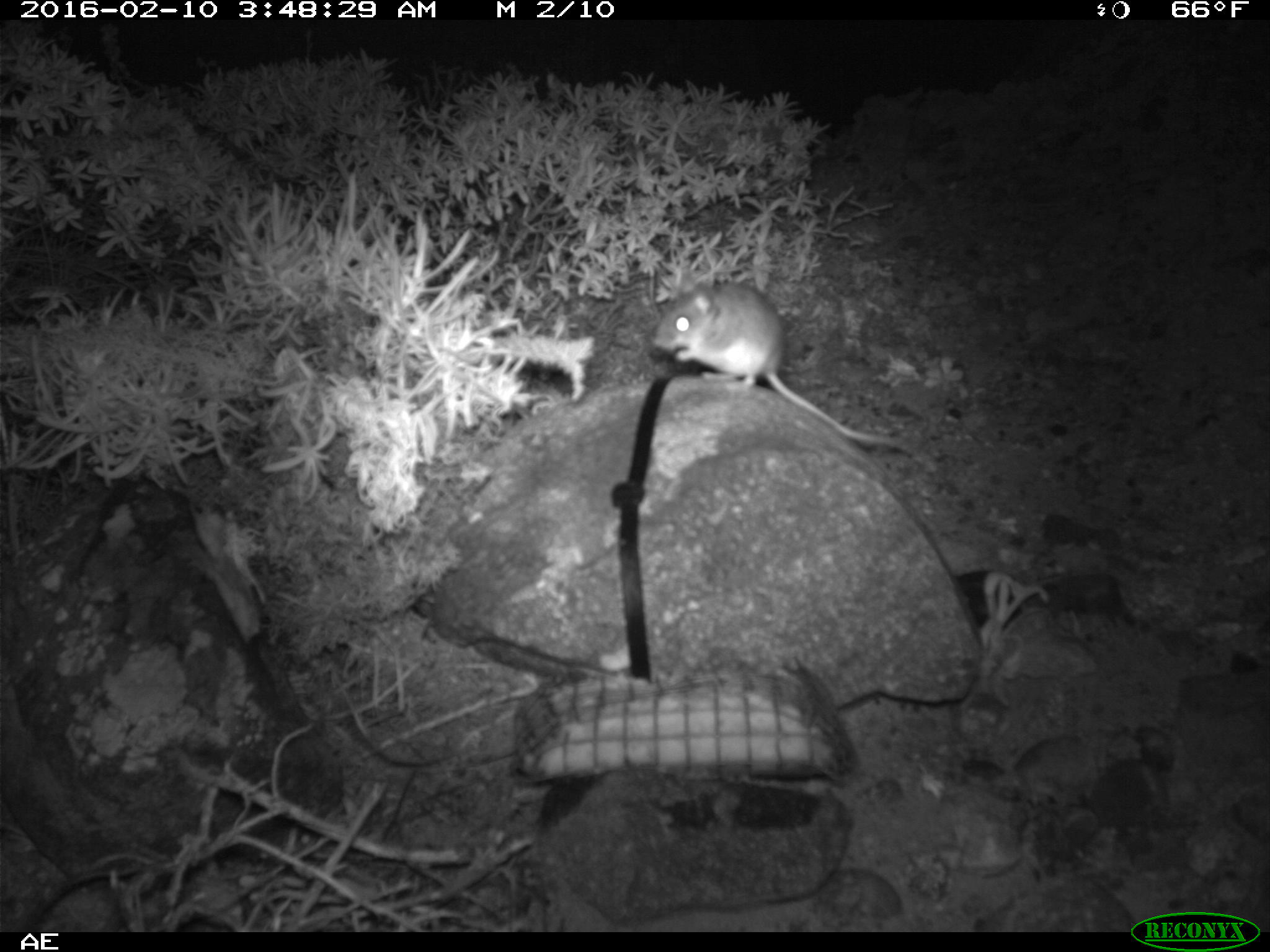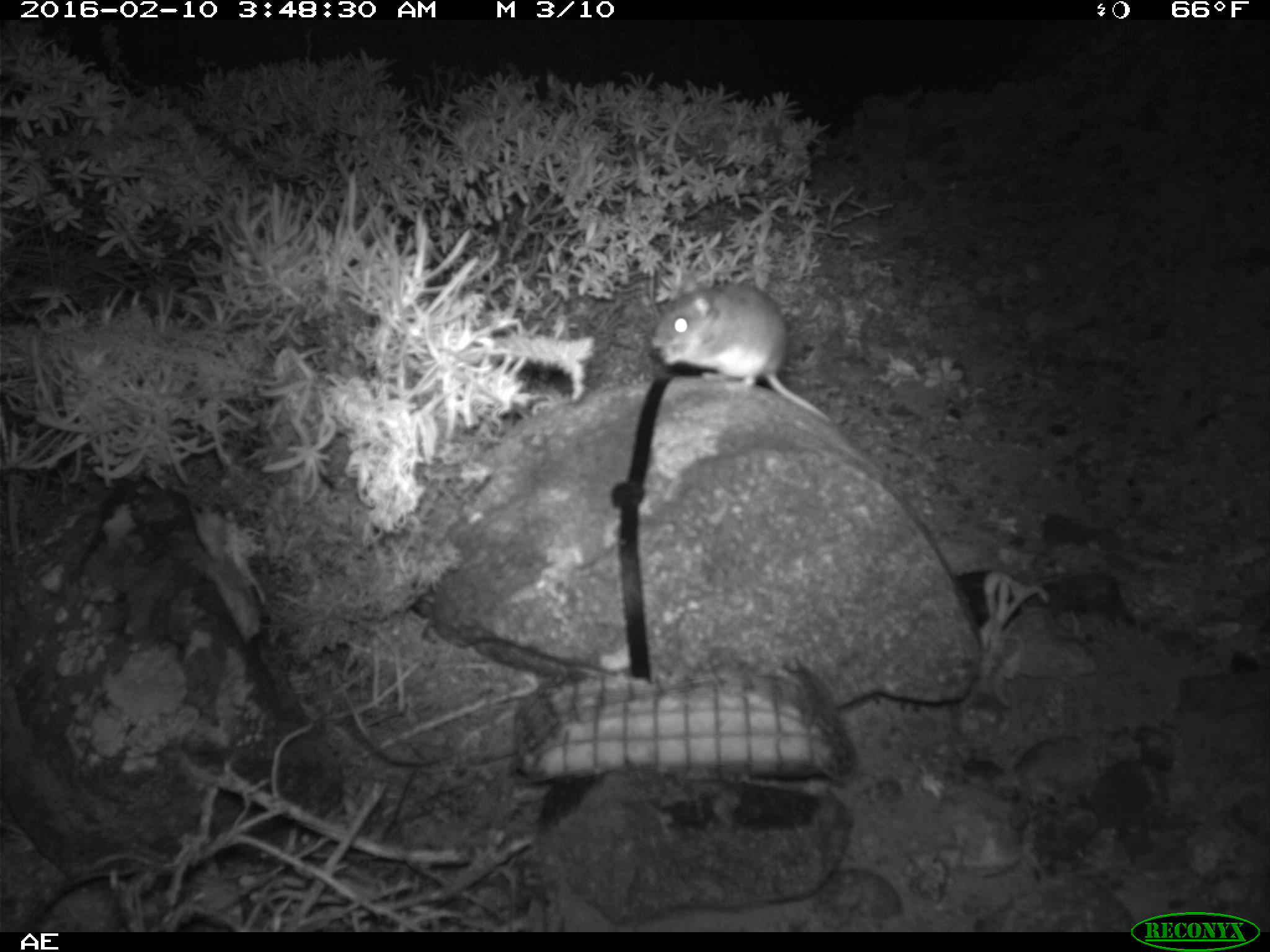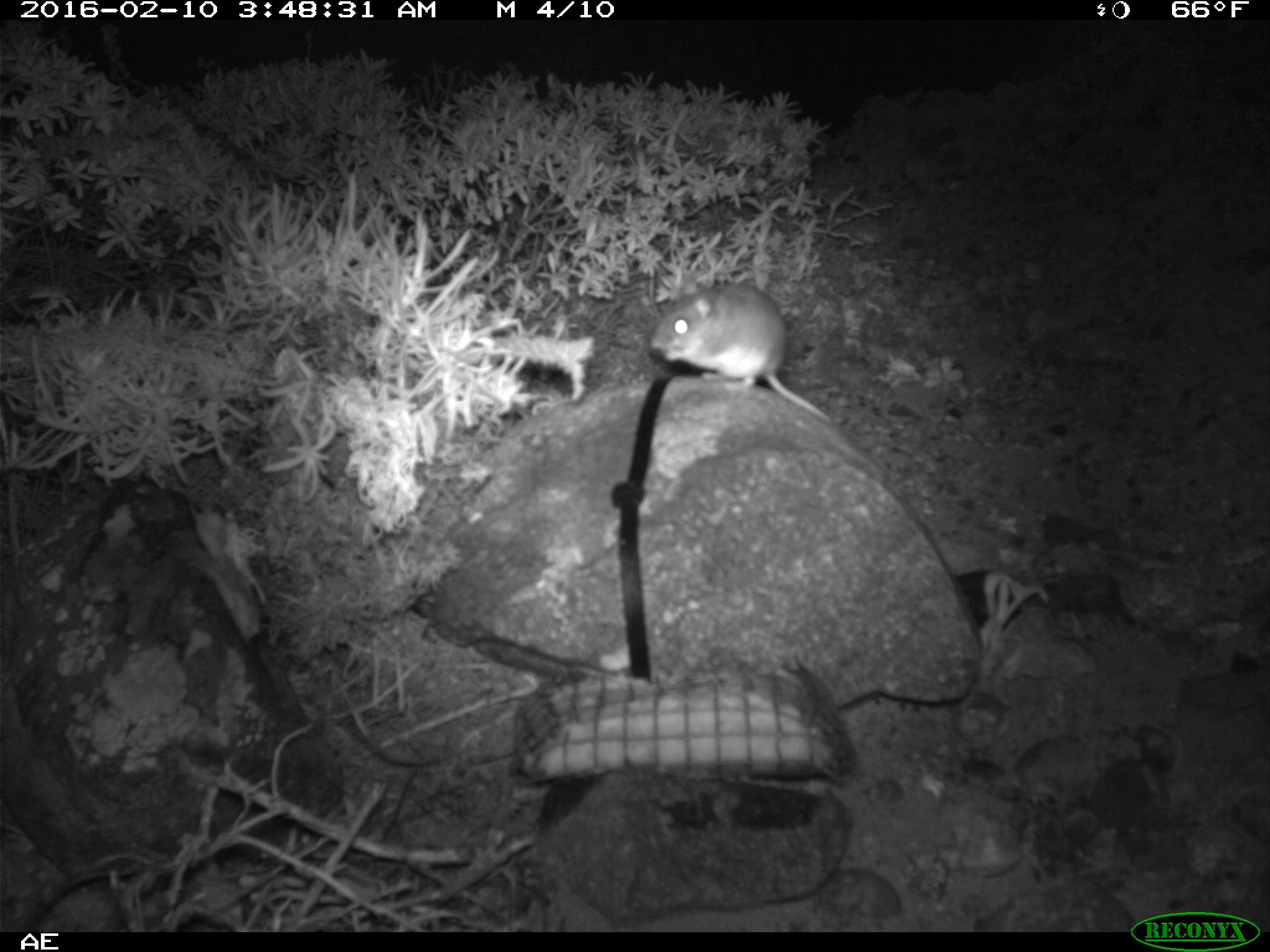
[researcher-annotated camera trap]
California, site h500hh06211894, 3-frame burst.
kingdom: Animalia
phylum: Chordata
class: Mammalia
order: Rodentia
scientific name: Rodentia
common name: rodent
Rodent (Rodentia).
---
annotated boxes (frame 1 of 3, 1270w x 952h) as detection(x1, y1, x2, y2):
rodent: detection(649, 284, 913, 454)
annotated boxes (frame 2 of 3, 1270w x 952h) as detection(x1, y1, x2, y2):
rodent: detection(652, 280, 832, 425)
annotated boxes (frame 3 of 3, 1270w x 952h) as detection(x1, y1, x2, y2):
rodent: detection(650, 273, 830, 421)